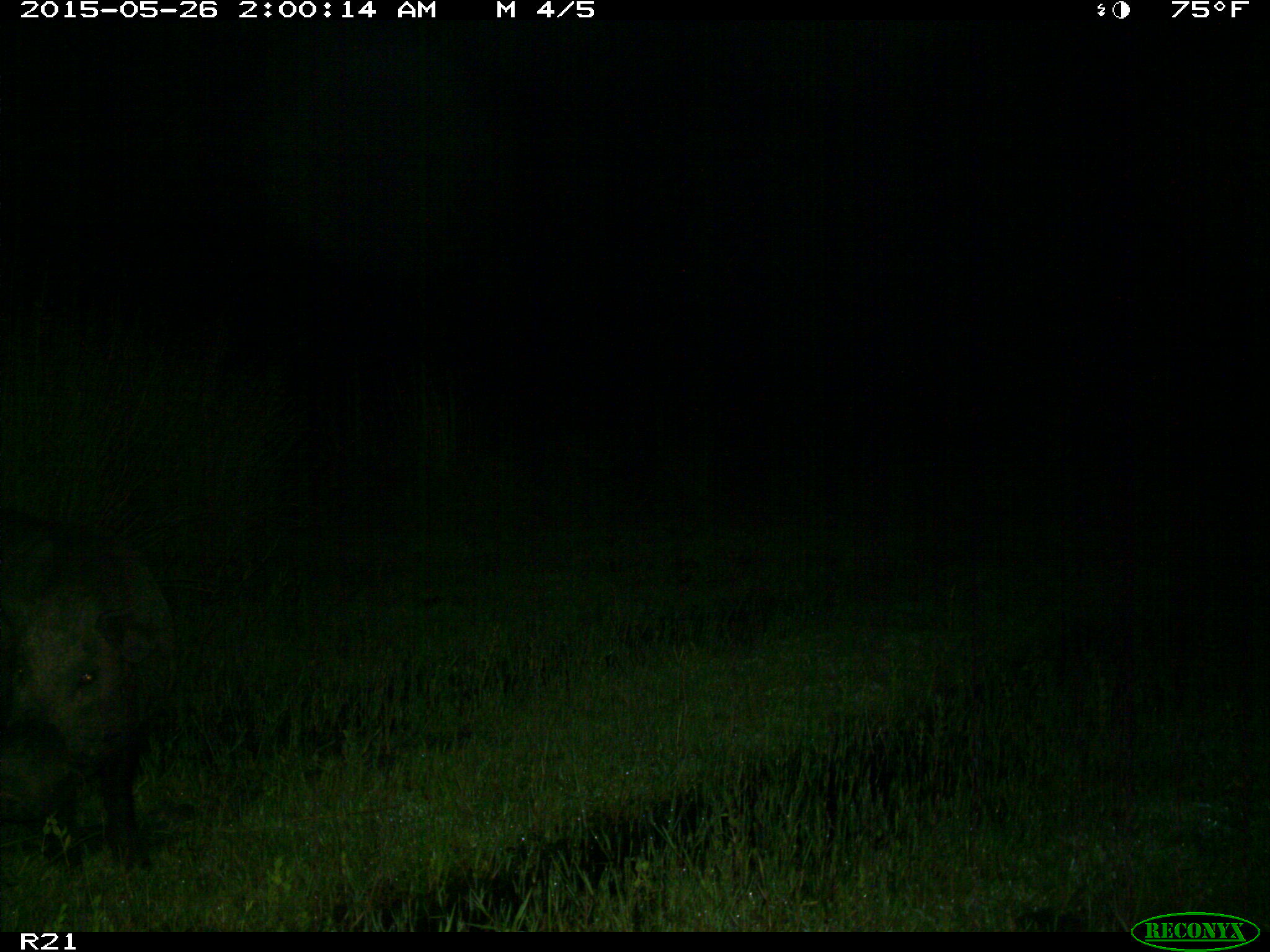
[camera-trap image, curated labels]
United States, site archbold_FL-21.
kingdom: Animalia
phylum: Chordata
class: Mammalia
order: Artiodactyla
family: Suidae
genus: Sus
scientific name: Sus scrofa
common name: wild boar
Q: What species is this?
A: Sus scrofa (wild boar).